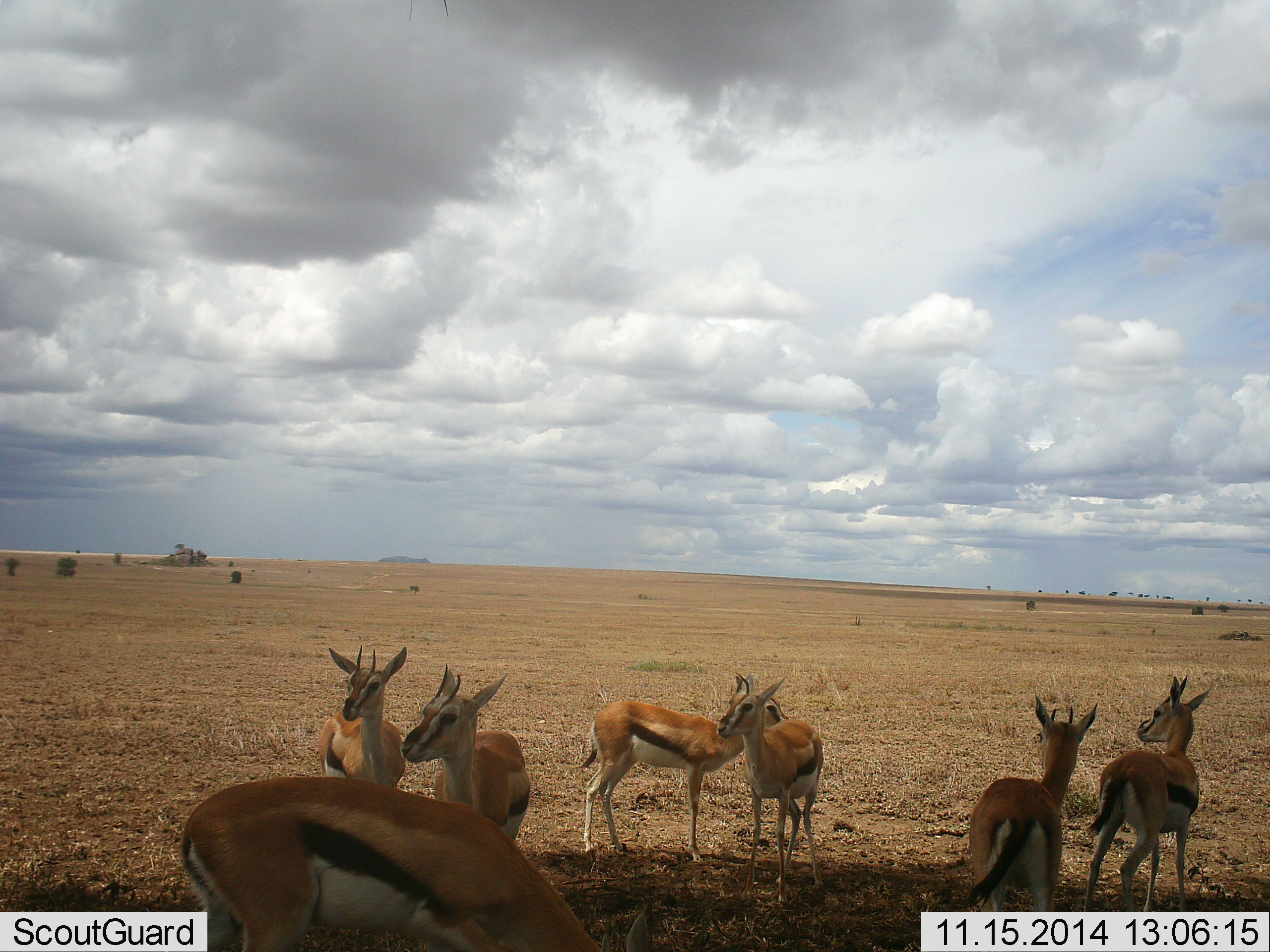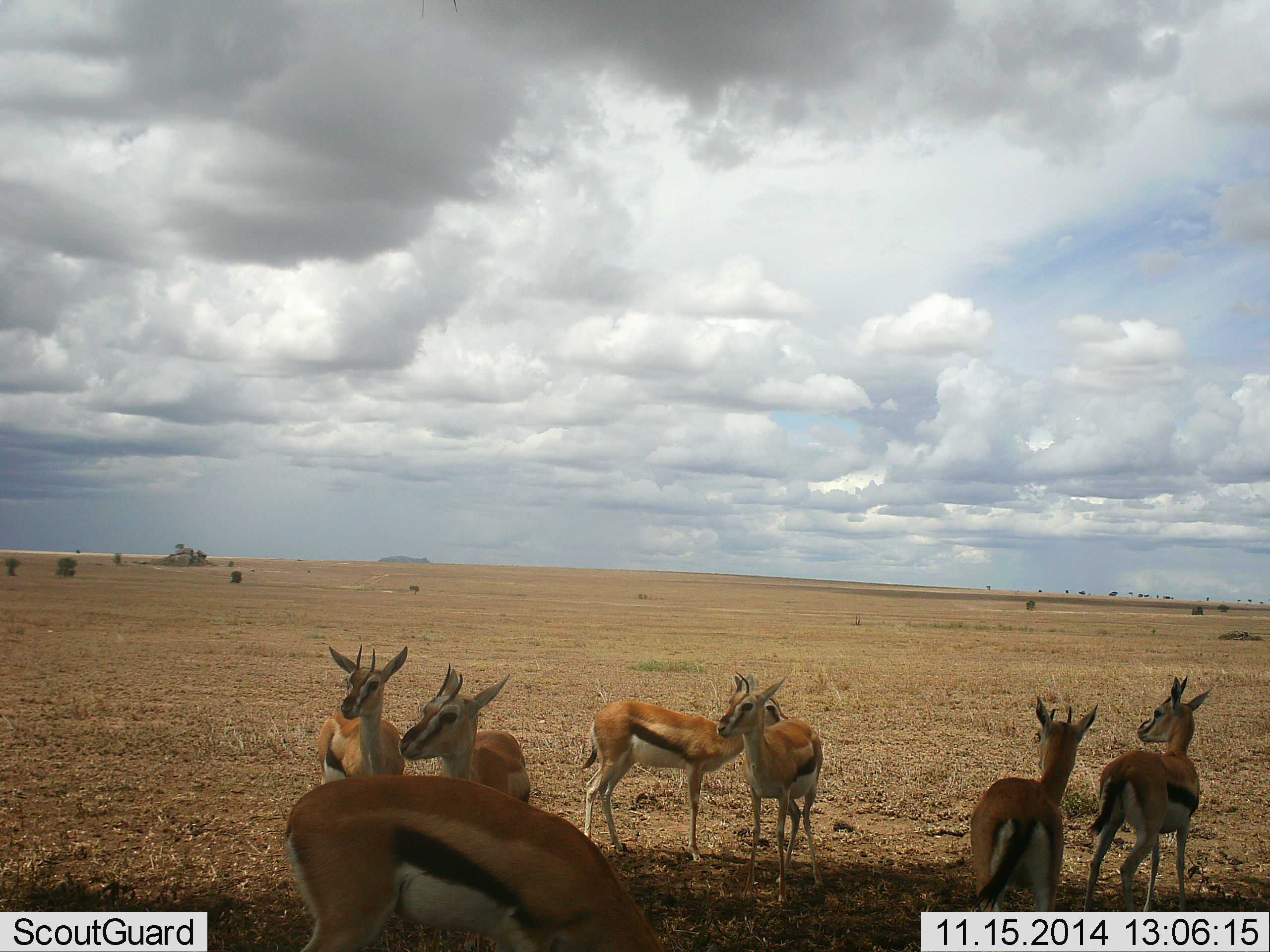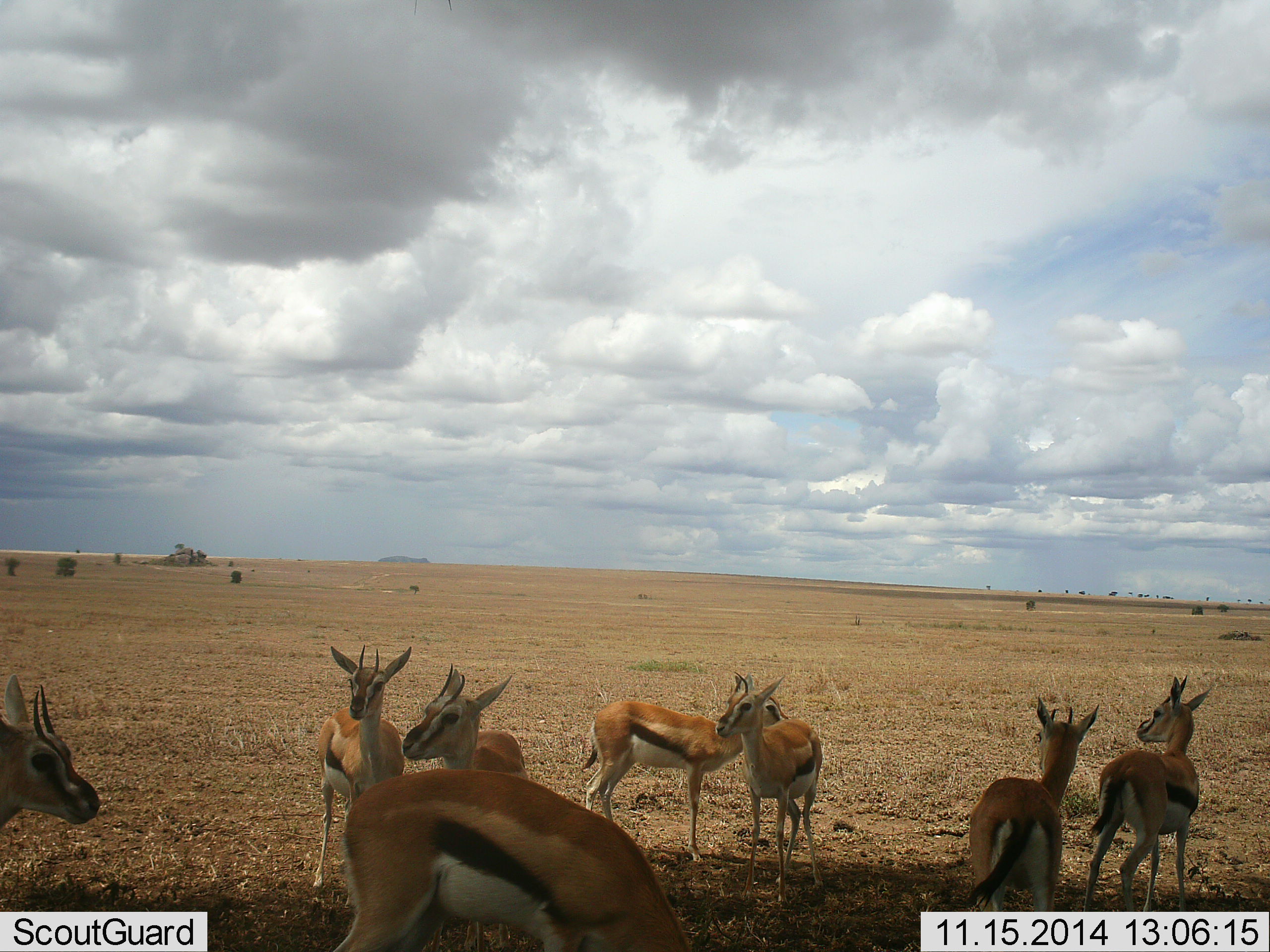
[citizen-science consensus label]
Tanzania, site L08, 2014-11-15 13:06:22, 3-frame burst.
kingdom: Animalia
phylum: Chordata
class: Mammalia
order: Artiodactyla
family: Bovidae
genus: Eudorcas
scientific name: Eudorcas thomsonii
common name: thomson's gazelle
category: gazellethomsons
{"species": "gazellethomsons (thomson's gazelle) (Eudorcas thomsonii)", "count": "8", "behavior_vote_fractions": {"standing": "100%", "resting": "0%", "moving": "60%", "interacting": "0%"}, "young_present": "0%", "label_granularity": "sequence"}